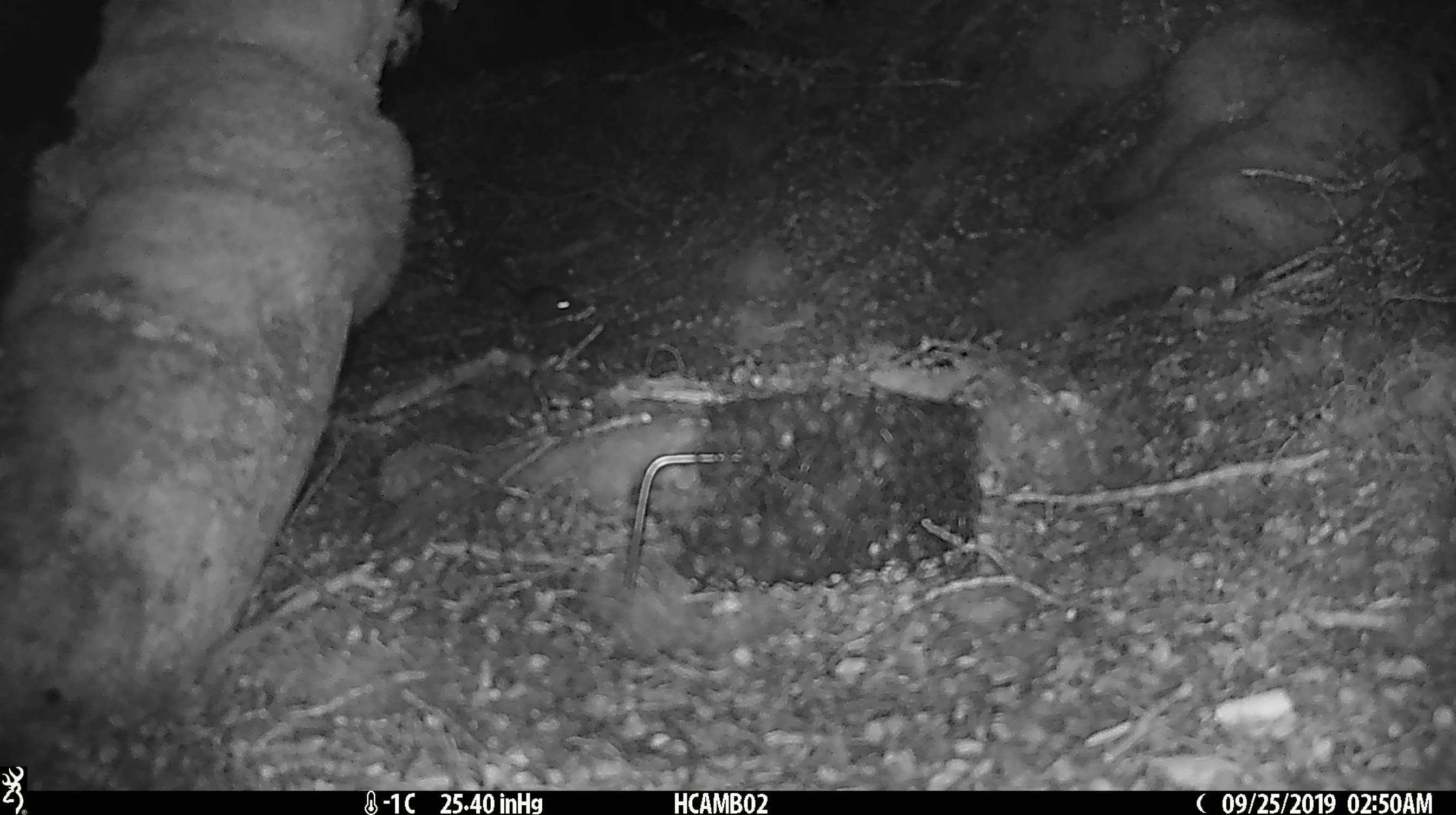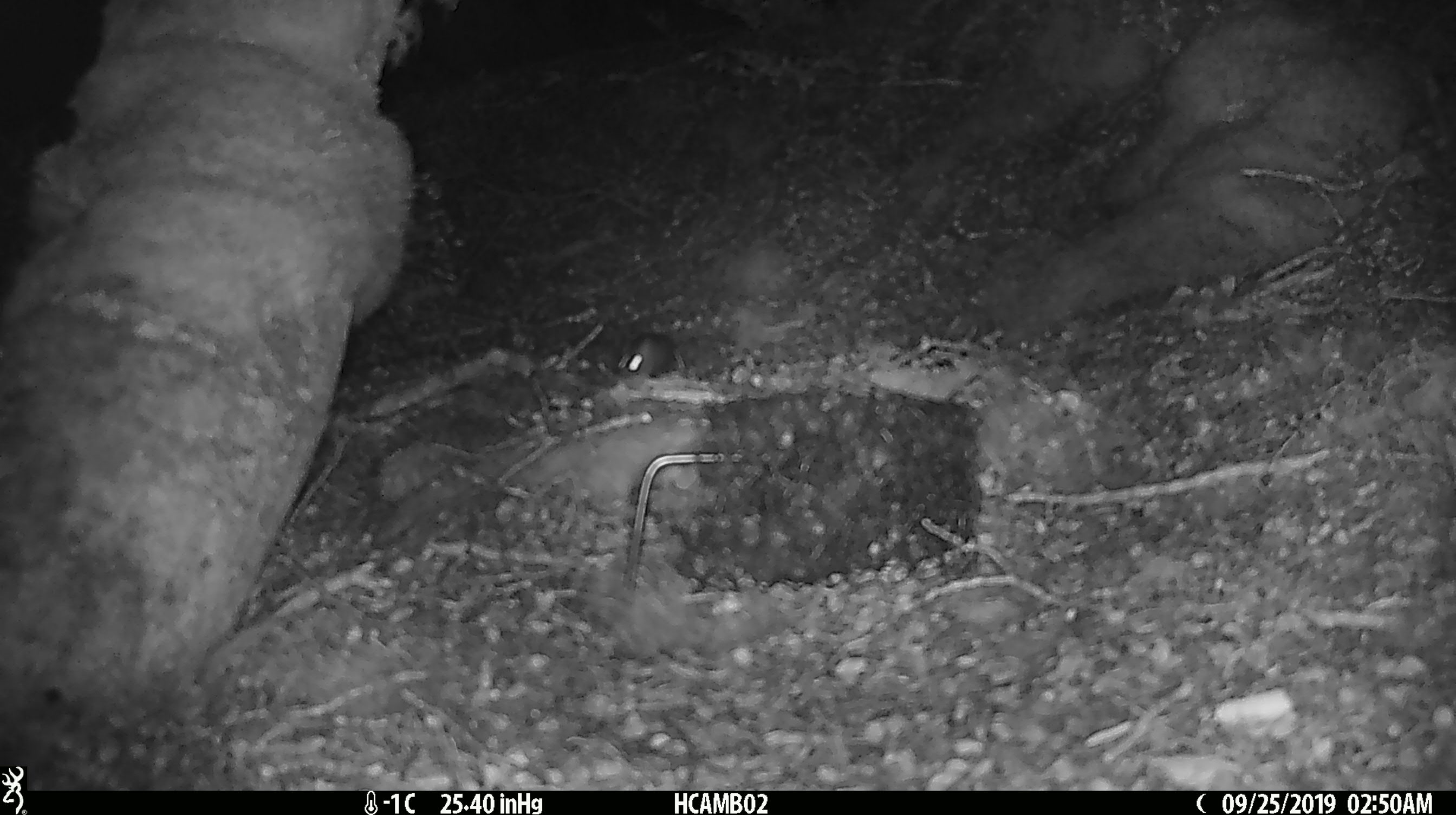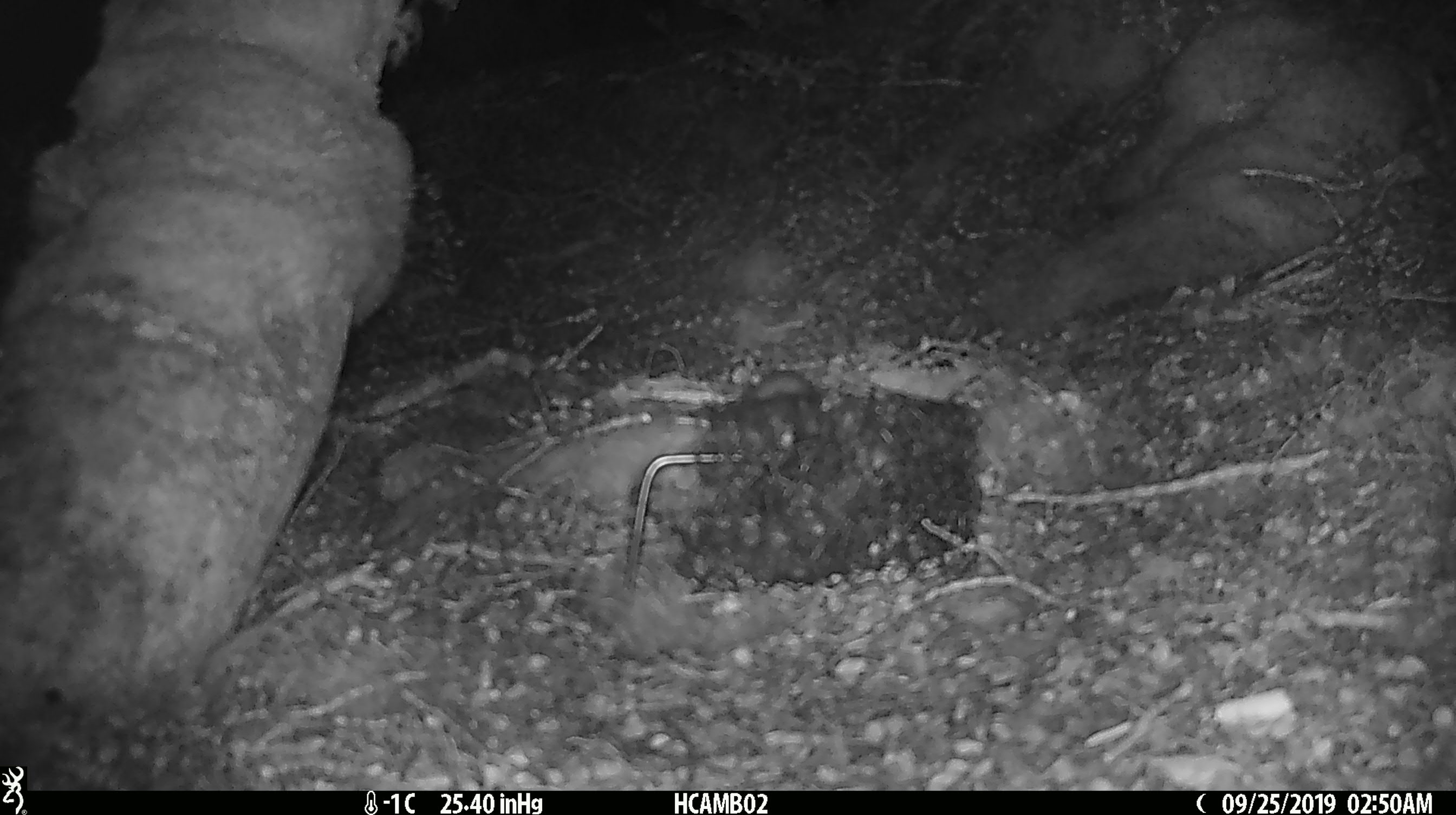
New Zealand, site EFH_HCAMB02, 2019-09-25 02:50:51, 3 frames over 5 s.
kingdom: Animalia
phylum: Chordata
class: Mammalia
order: Rodentia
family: Muridae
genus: Mus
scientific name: Mus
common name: mouse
Mouse (Mus).